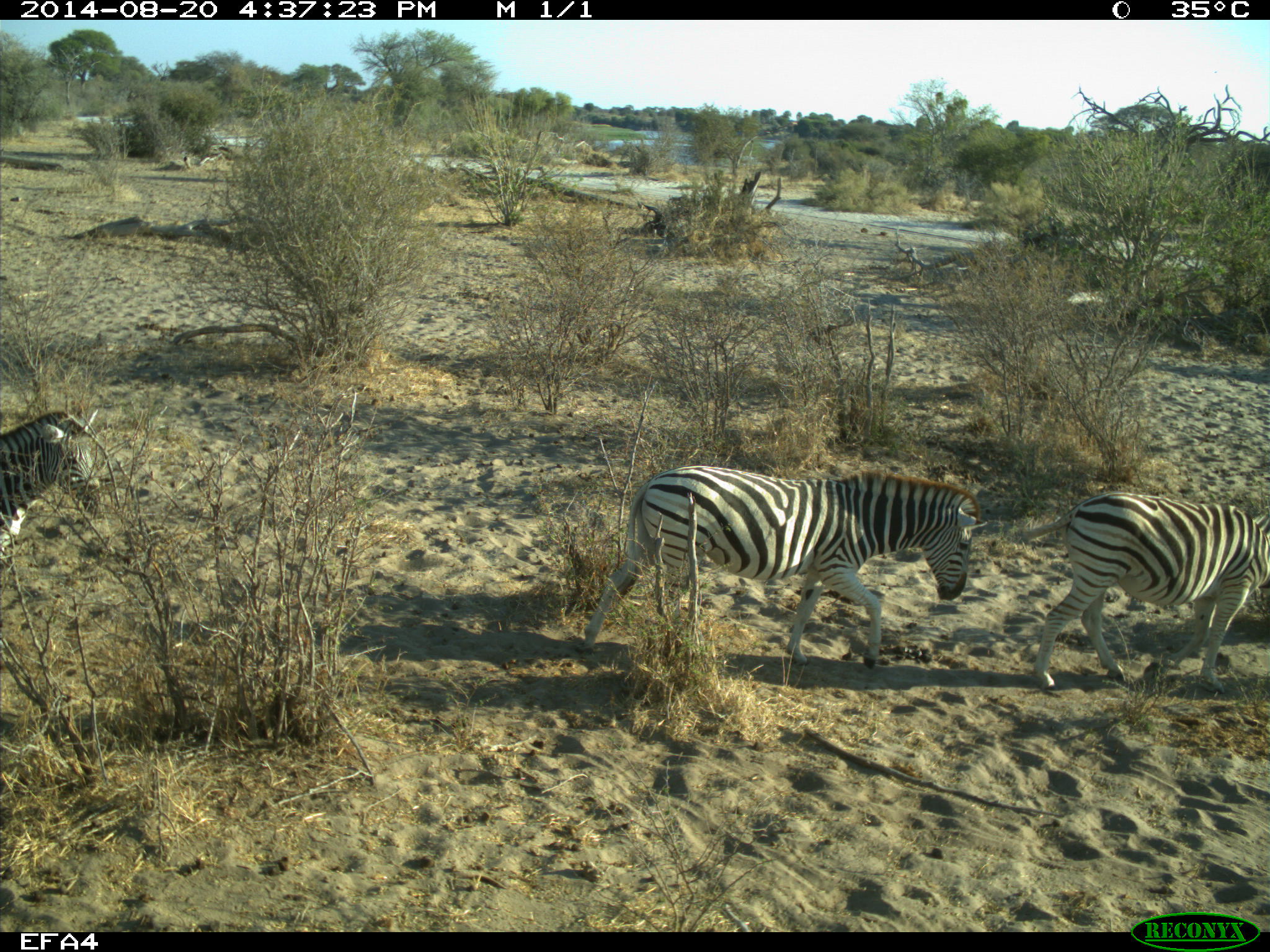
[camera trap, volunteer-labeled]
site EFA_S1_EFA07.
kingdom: Animalia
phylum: Chordata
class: Mammalia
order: Perissodactyla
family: Equidae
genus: Equus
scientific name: Equus quagga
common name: plains zebra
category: zebraplains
Zebraplains (plains zebra) (Equus quagga), count 3. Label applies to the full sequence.